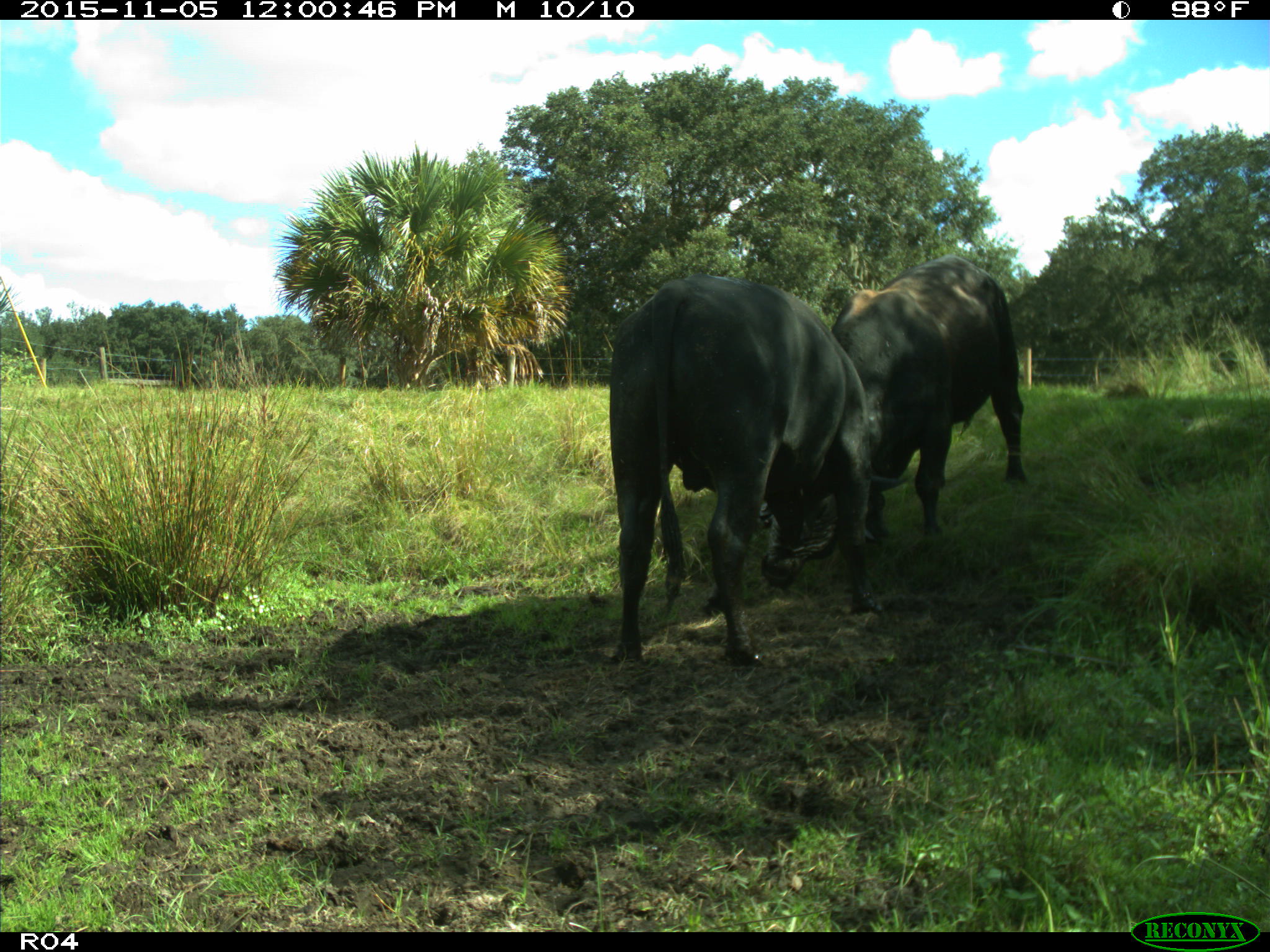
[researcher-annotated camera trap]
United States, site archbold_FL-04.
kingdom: Animalia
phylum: Chordata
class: Mammalia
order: Artiodactyla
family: Bovidae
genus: Bos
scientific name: Bos taurus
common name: domestic cow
Bos taurus (domestic cow).